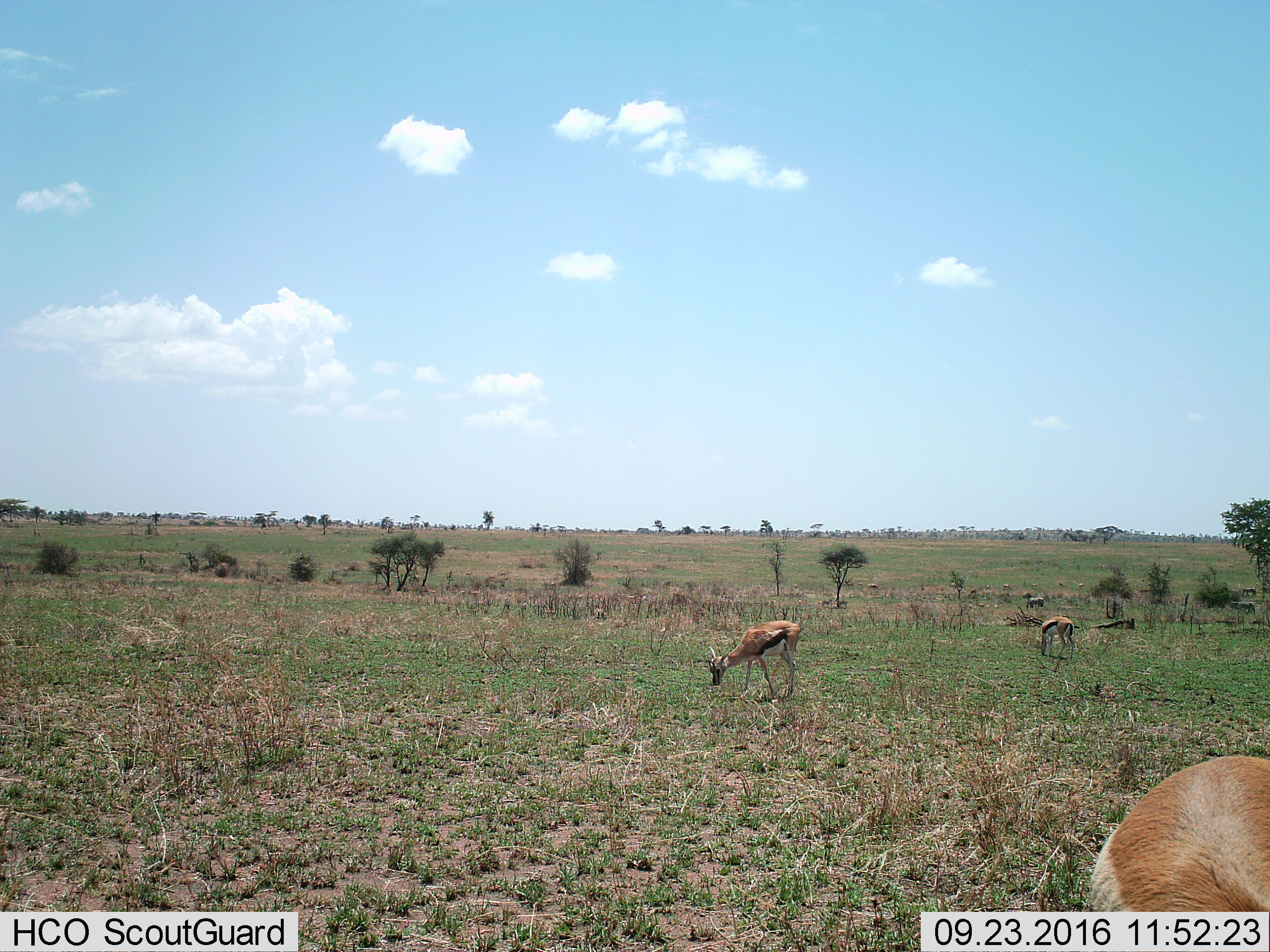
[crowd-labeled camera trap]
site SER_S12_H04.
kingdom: Animalia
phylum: Chordata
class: Mammalia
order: Artiodactyla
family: Bovidae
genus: Eudorcas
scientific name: Eudorcas thomsonii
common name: thomson's gazelle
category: gazellethomsons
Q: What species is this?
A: Gazellethomsons (thomson's gazelle) (Eudorcas thomsonii).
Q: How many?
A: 3.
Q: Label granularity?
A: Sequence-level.